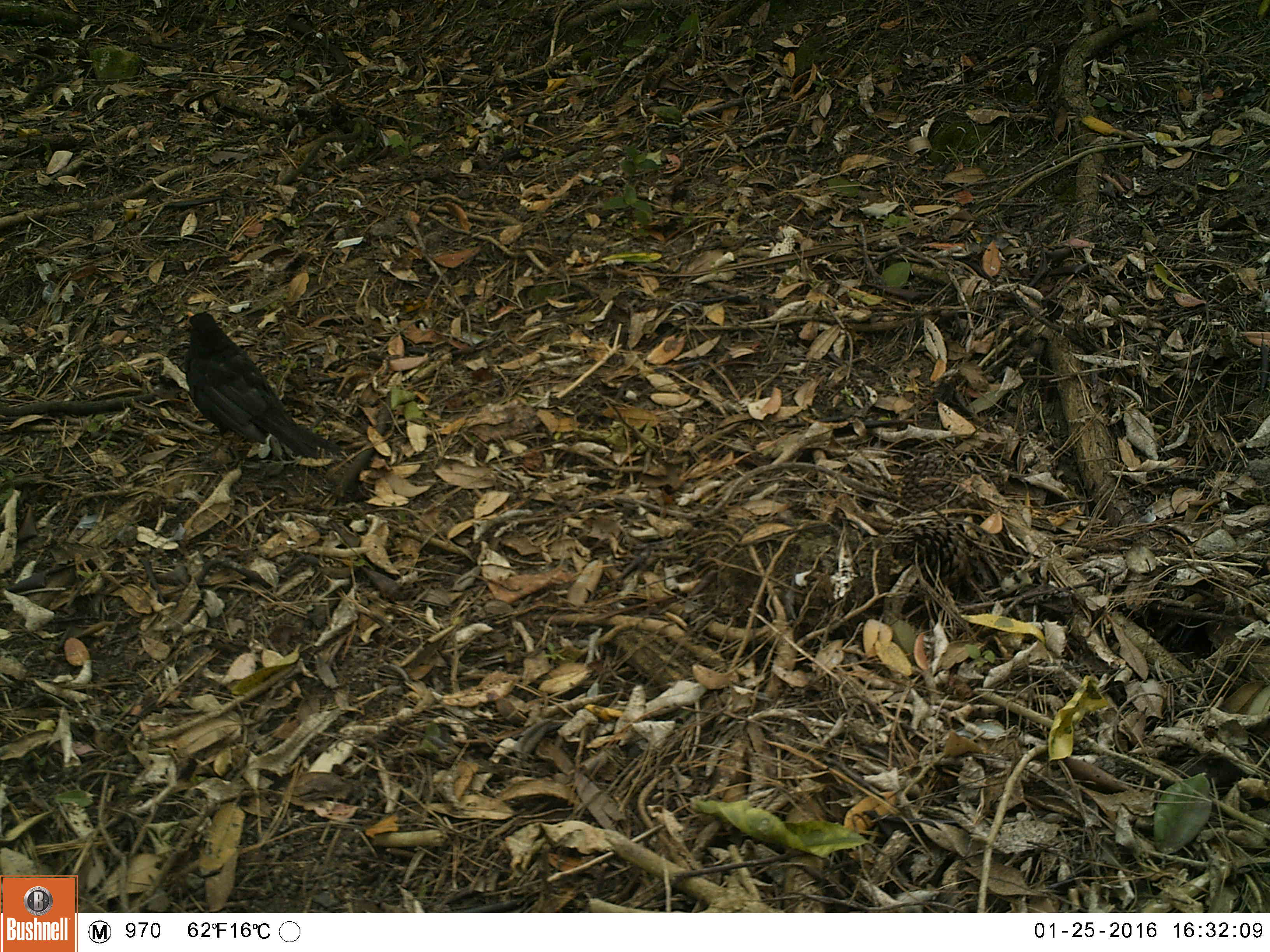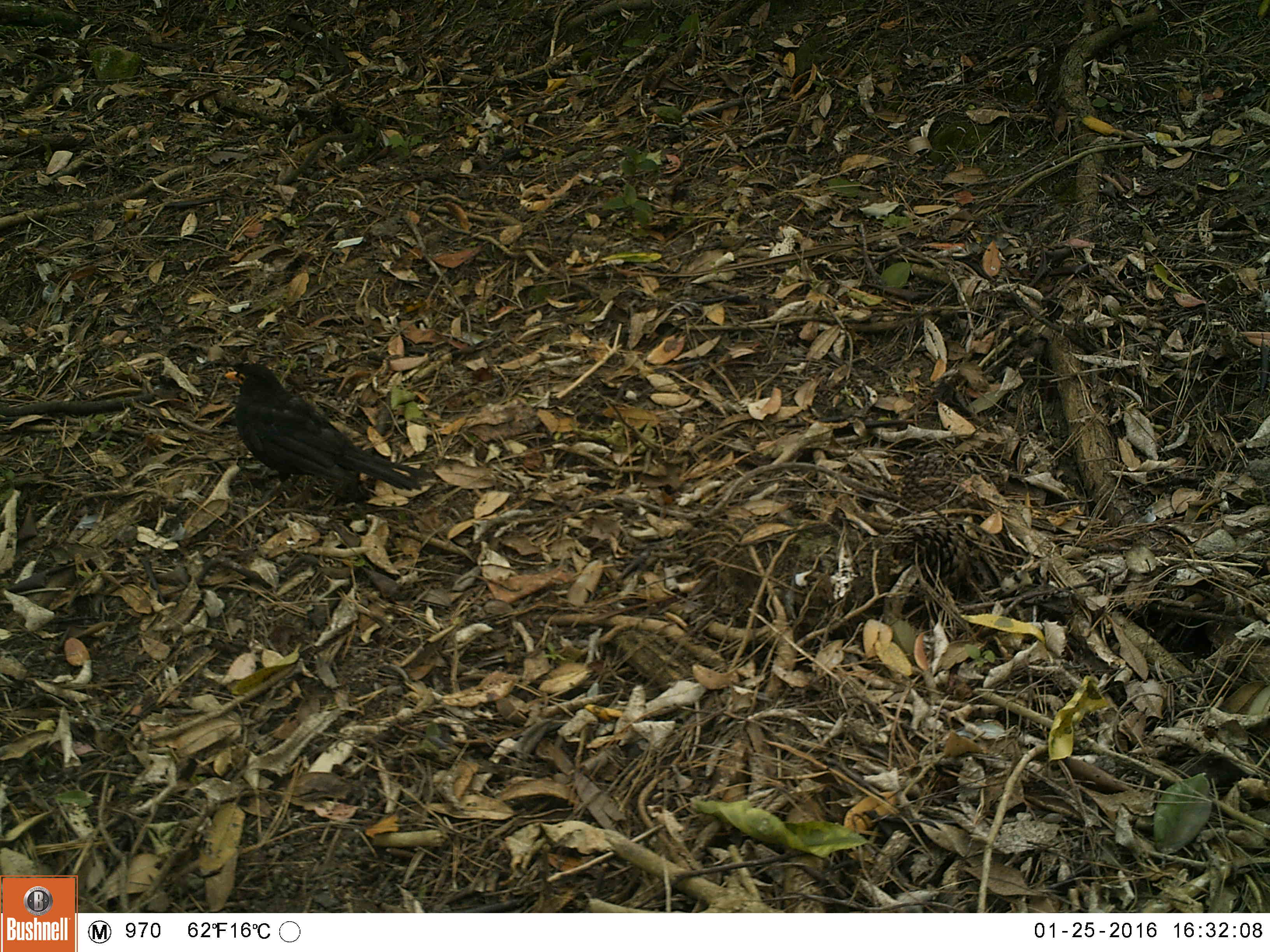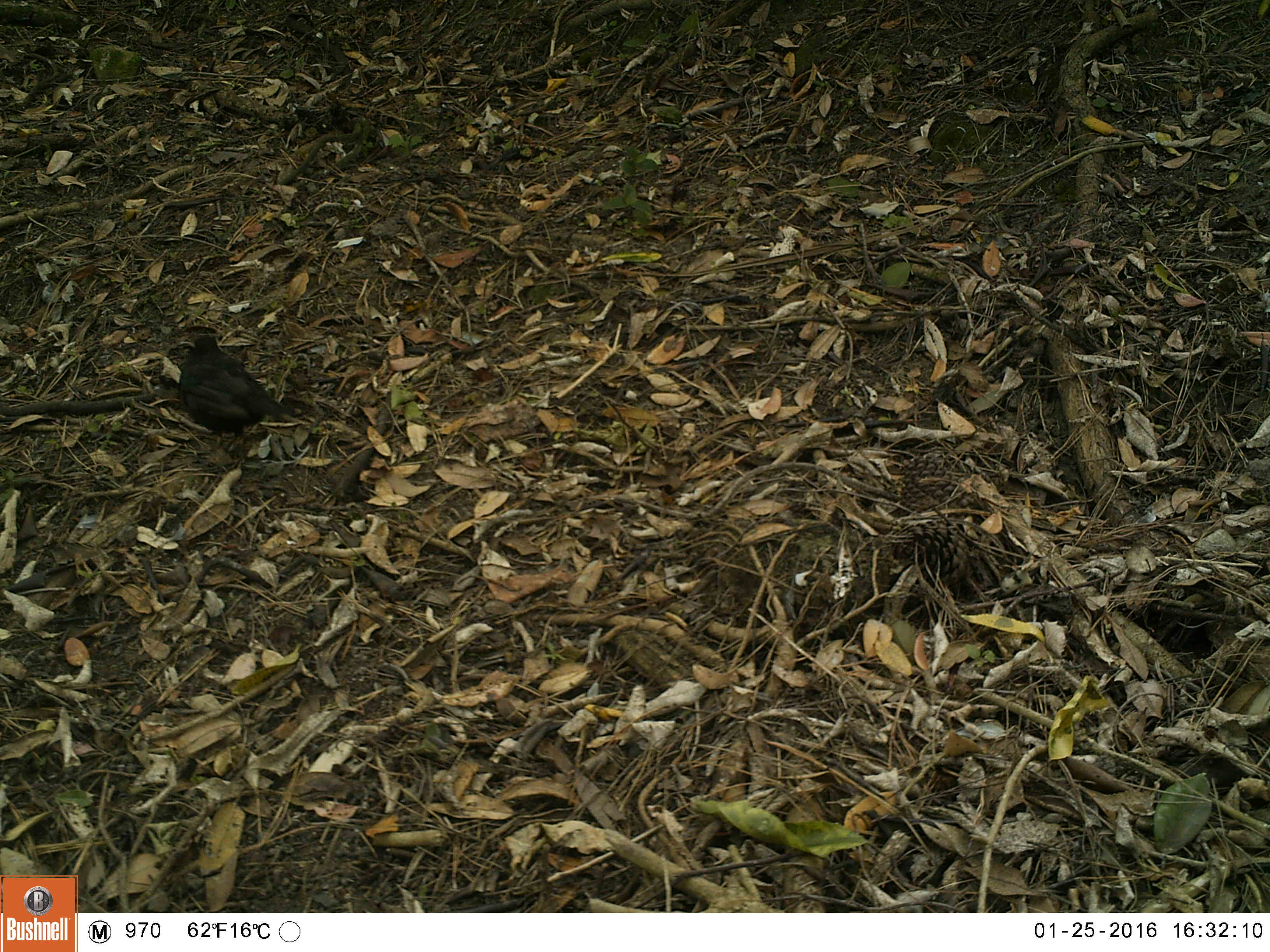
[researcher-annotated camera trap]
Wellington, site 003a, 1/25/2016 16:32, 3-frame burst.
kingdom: Animalia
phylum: Chordata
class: Aves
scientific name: Aves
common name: bird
Bird (Aves).